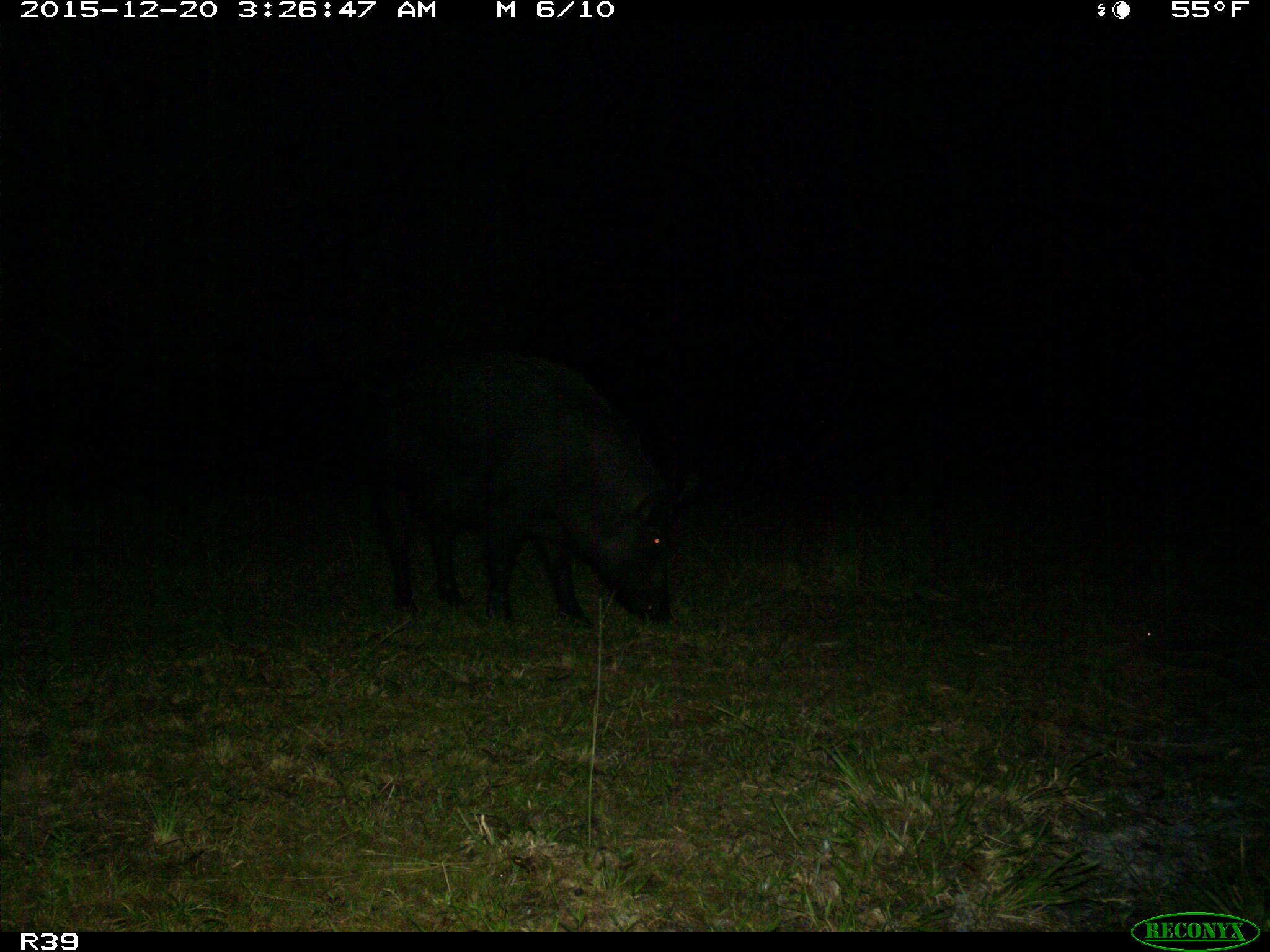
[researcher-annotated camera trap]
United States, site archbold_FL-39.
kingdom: Animalia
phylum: Chordata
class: Mammalia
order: Artiodactyla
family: Suidae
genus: Sus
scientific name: Sus scrofa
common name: wild boar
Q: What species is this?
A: Sus scrofa (wild boar).